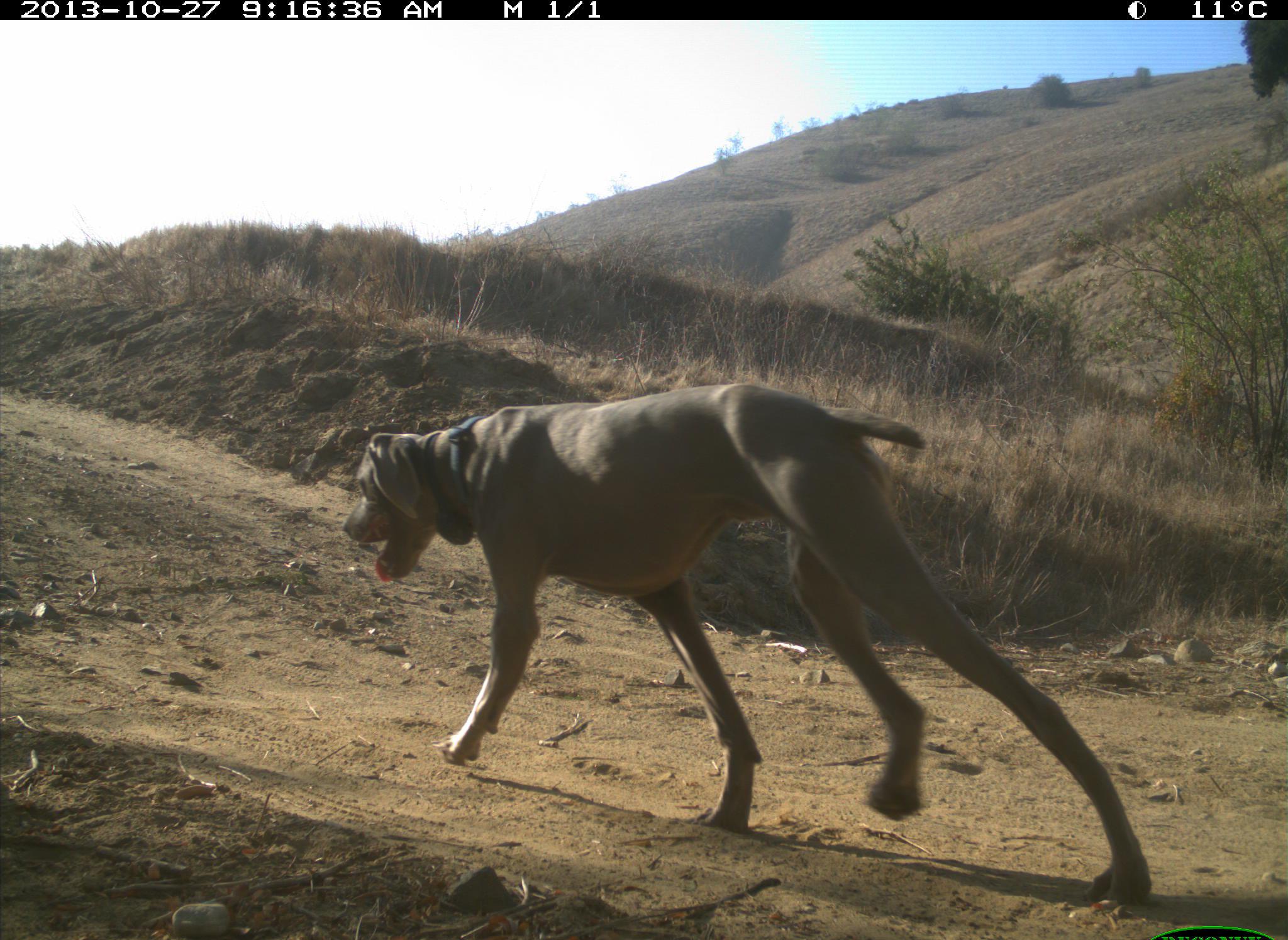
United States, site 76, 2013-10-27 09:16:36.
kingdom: Animalia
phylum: Chordata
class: Mammalia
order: Carnivora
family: Canidae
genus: Canis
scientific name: Canis familiaris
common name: domestic dog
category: dog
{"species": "dog (domestic dog) (Canis familiaris)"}